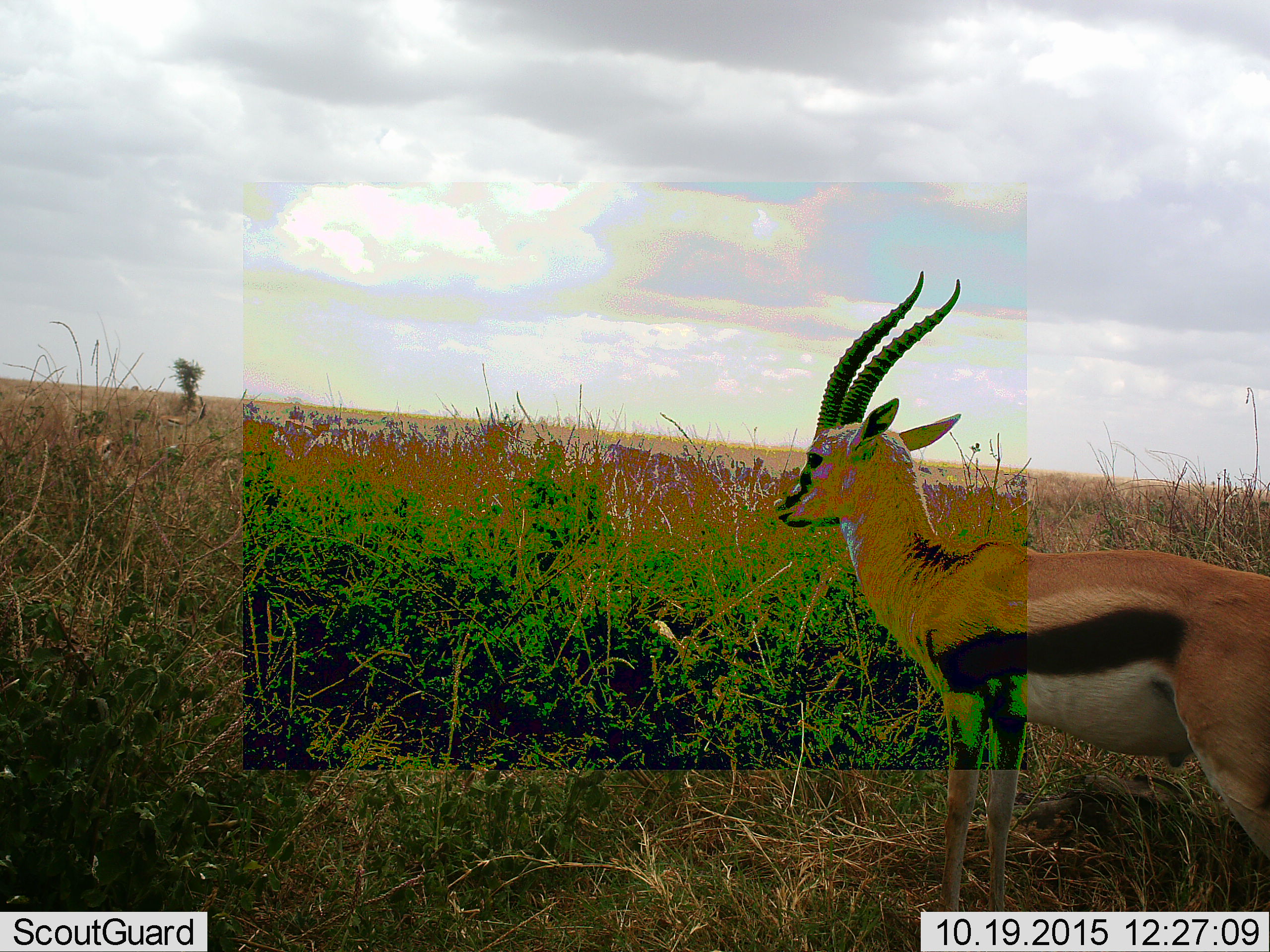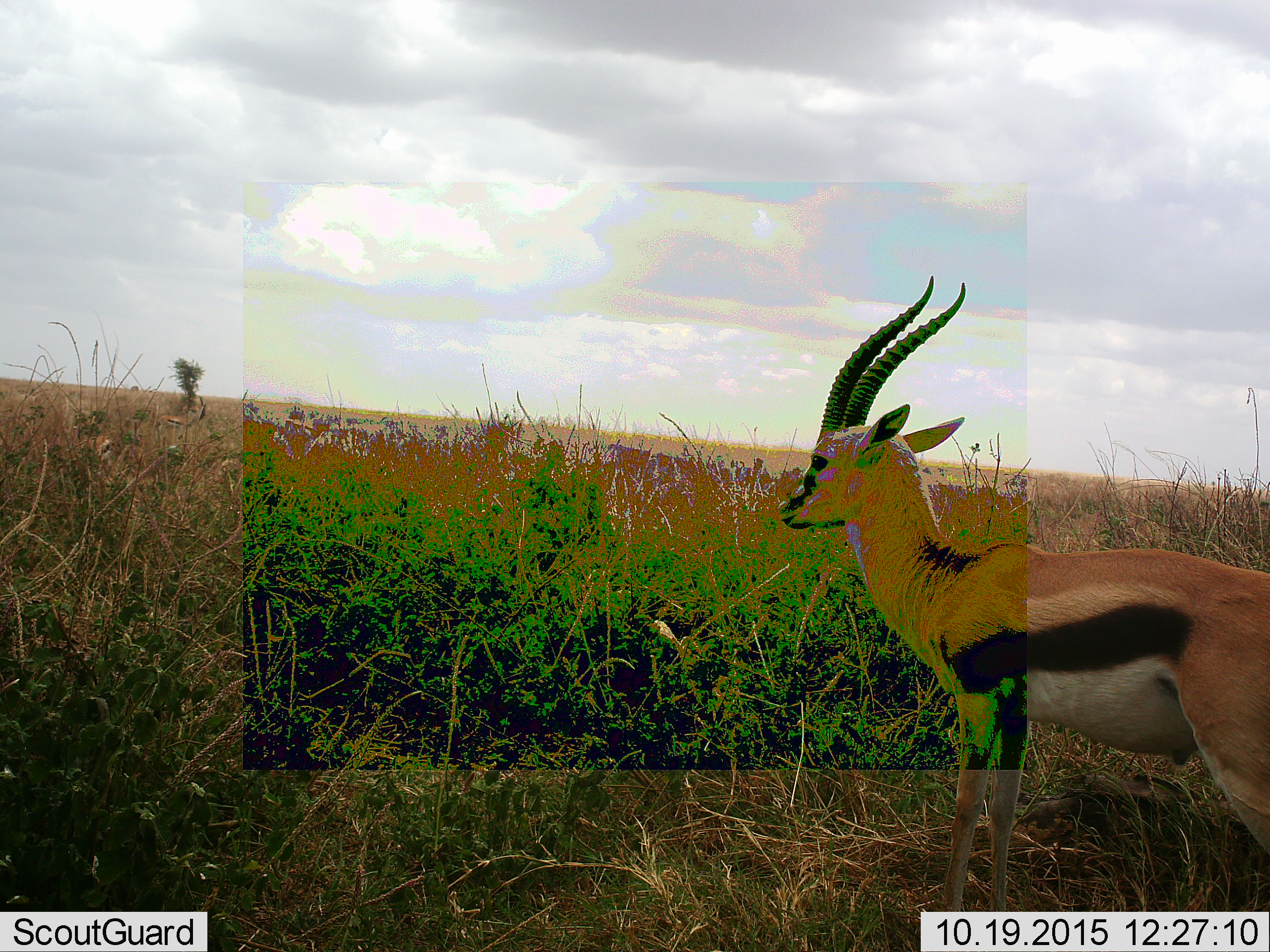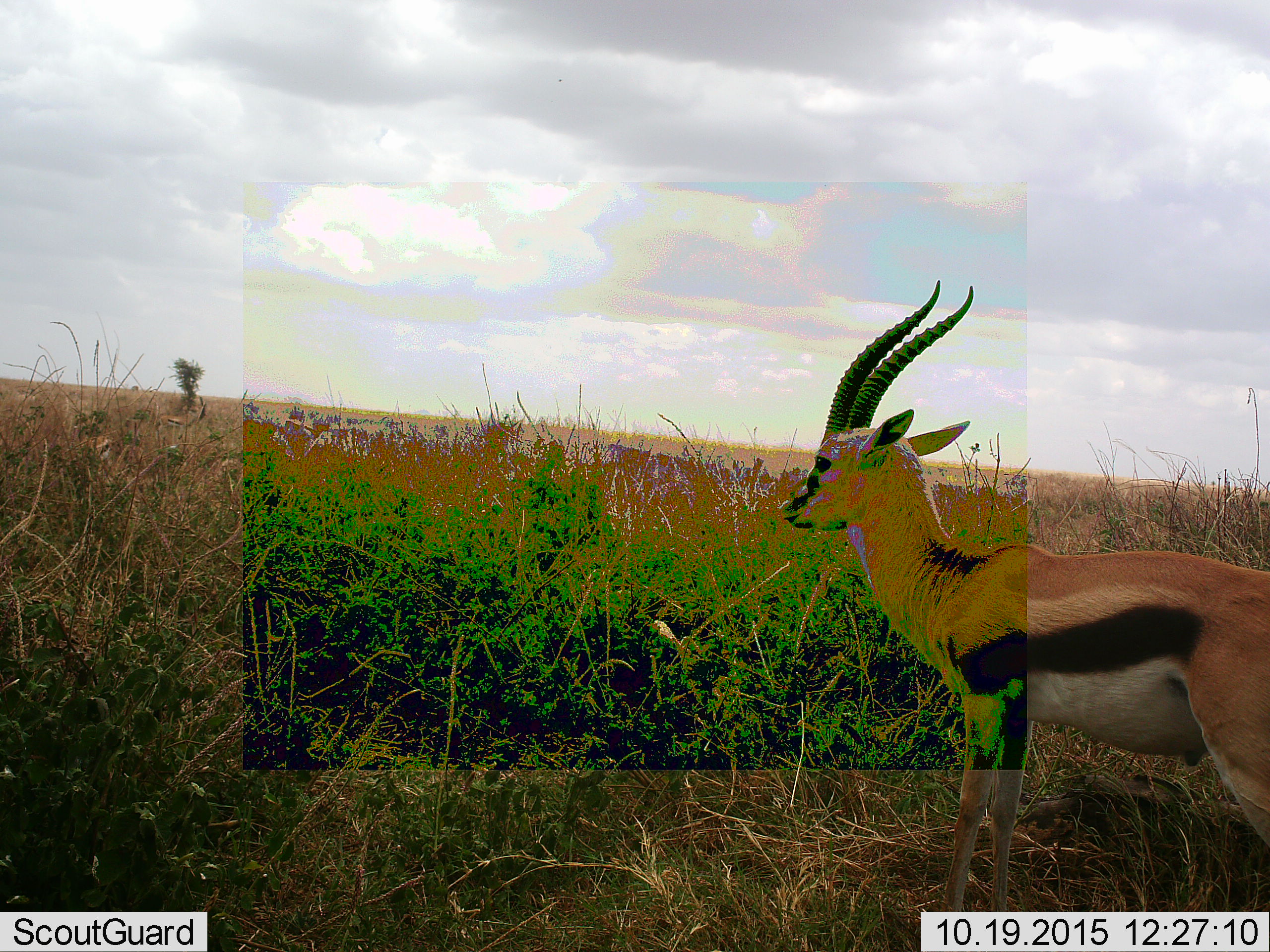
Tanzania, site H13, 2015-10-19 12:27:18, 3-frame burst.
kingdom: Animalia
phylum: Chordata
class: Mammalia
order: Artiodactyla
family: Bovidae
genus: Eudorcas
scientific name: Eudorcas thomsonii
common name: thomson's gazelle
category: gazellethomsons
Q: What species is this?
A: Gazellethomsons (thomson's gazelle) (Eudorcas thomsonii).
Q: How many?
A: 1.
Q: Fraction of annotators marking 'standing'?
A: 100%.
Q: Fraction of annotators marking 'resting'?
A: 0%.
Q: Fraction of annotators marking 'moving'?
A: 0%.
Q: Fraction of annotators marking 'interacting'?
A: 0%.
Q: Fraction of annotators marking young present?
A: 0%.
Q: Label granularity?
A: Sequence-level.